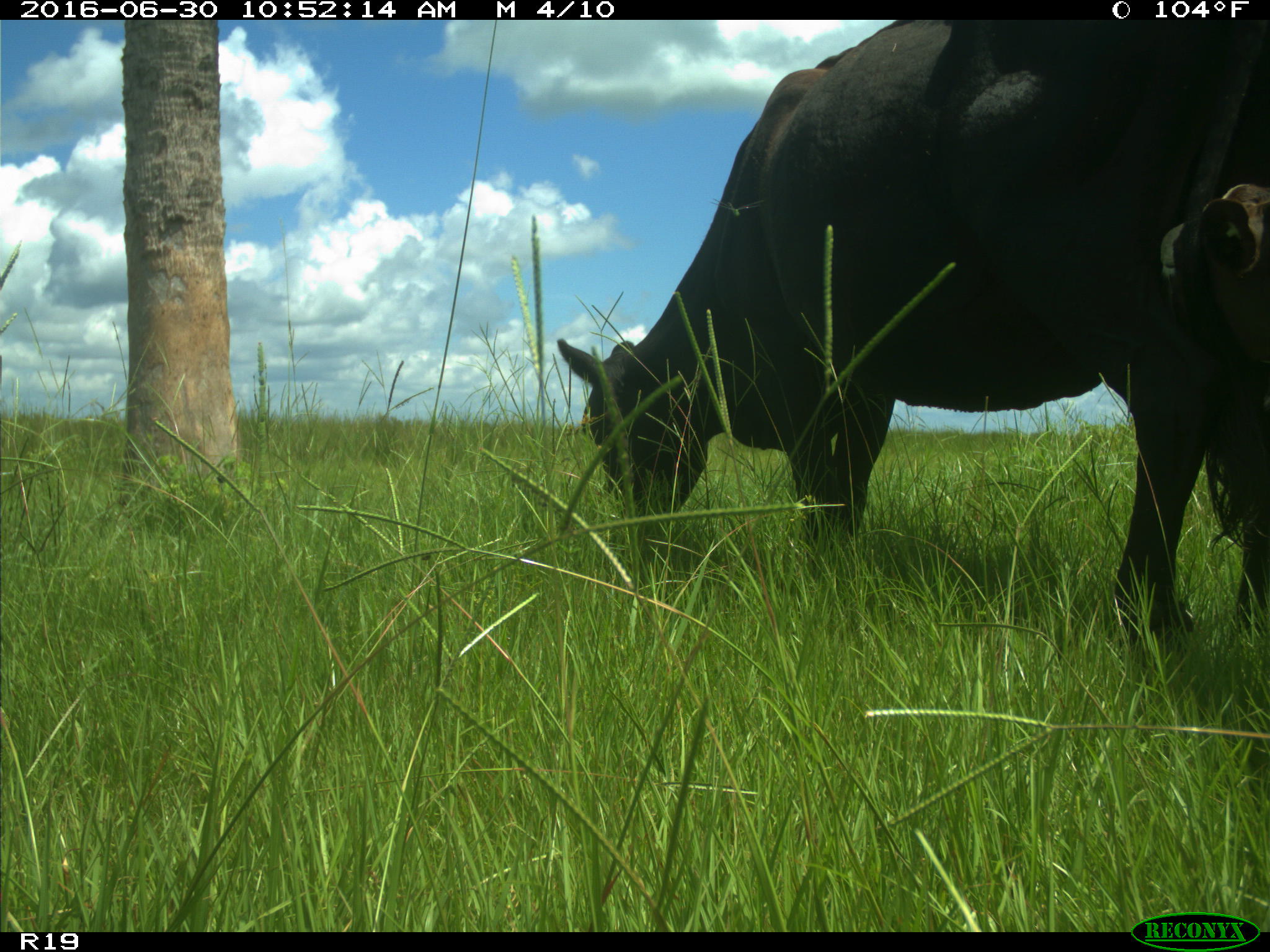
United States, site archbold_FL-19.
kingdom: Animalia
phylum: Chordata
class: Mammalia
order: Artiodactyla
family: Bovidae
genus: Bos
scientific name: Bos taurus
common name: domestic cow